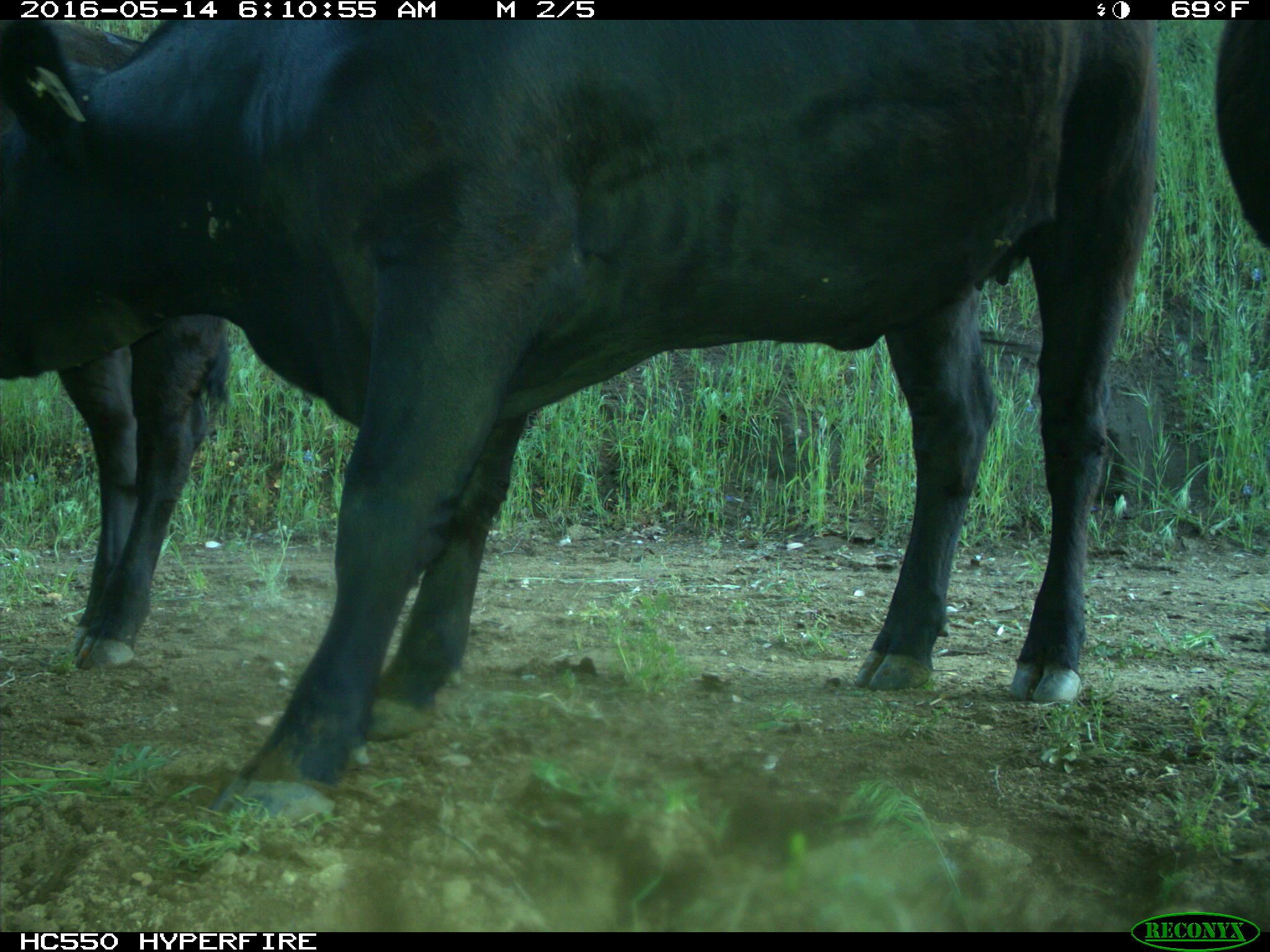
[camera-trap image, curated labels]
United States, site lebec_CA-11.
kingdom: Animalia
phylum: Chordata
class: Mammalia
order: Artiodactyla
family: Bovidae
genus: Bos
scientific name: Bos taurus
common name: domestic cow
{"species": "Bos taurus (domestic cow)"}